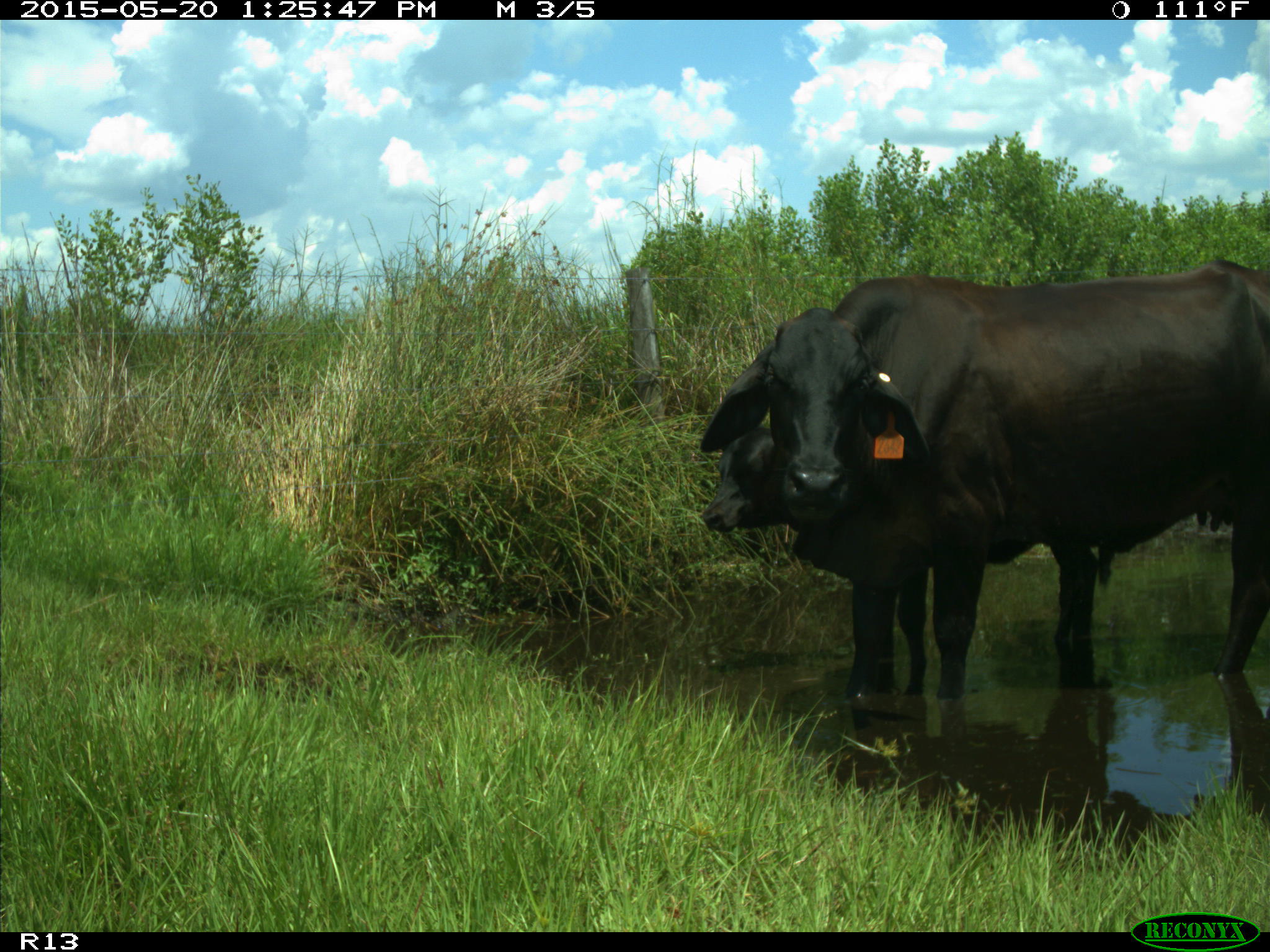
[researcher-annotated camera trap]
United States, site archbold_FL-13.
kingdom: Animalia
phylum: Chordata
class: Mammalia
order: Artiodactyla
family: Bovidae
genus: Bos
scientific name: Bos taurus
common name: domestic cow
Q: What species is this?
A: Bos taurus (domestic cow).